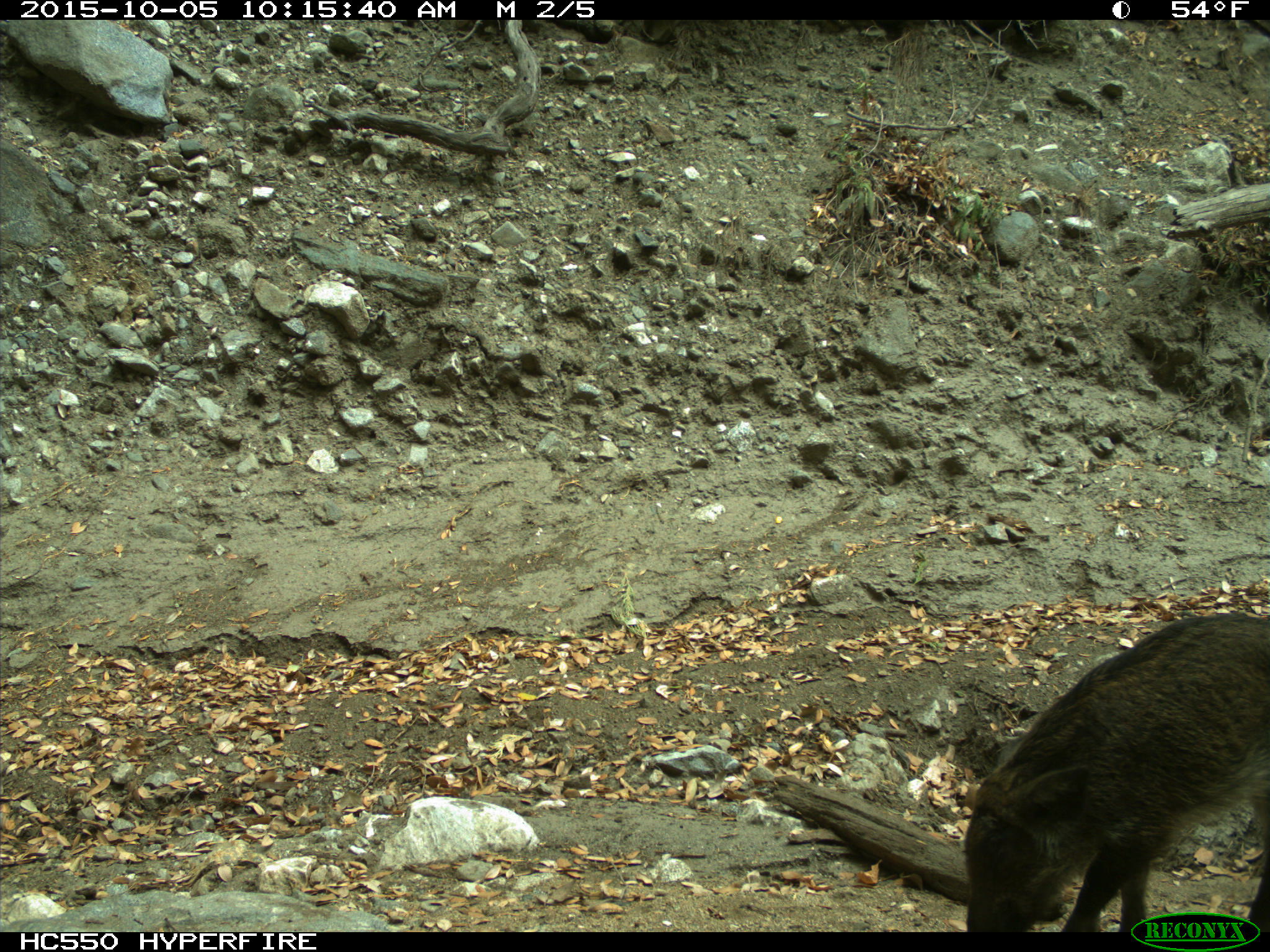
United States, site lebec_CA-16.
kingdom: Animalia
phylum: Chordata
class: Mammalia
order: Artiodactyla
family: Suidae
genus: Sus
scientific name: Sus scrofa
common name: wild boar